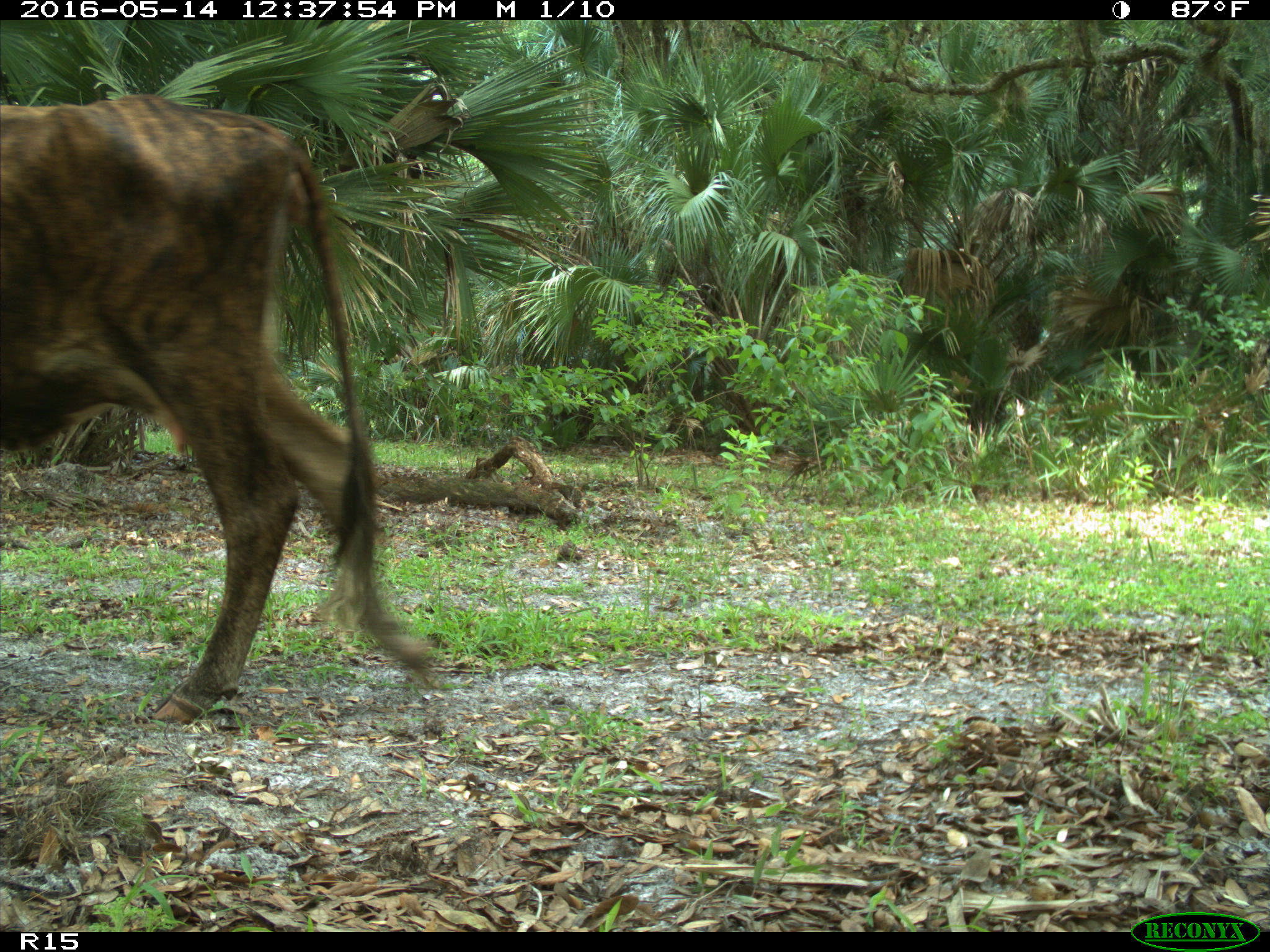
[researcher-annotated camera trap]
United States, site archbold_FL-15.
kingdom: Animalia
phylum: Chordata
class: Mammalia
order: Artiodactyla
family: Bovidae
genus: Bos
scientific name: Bos taurus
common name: domestic cow